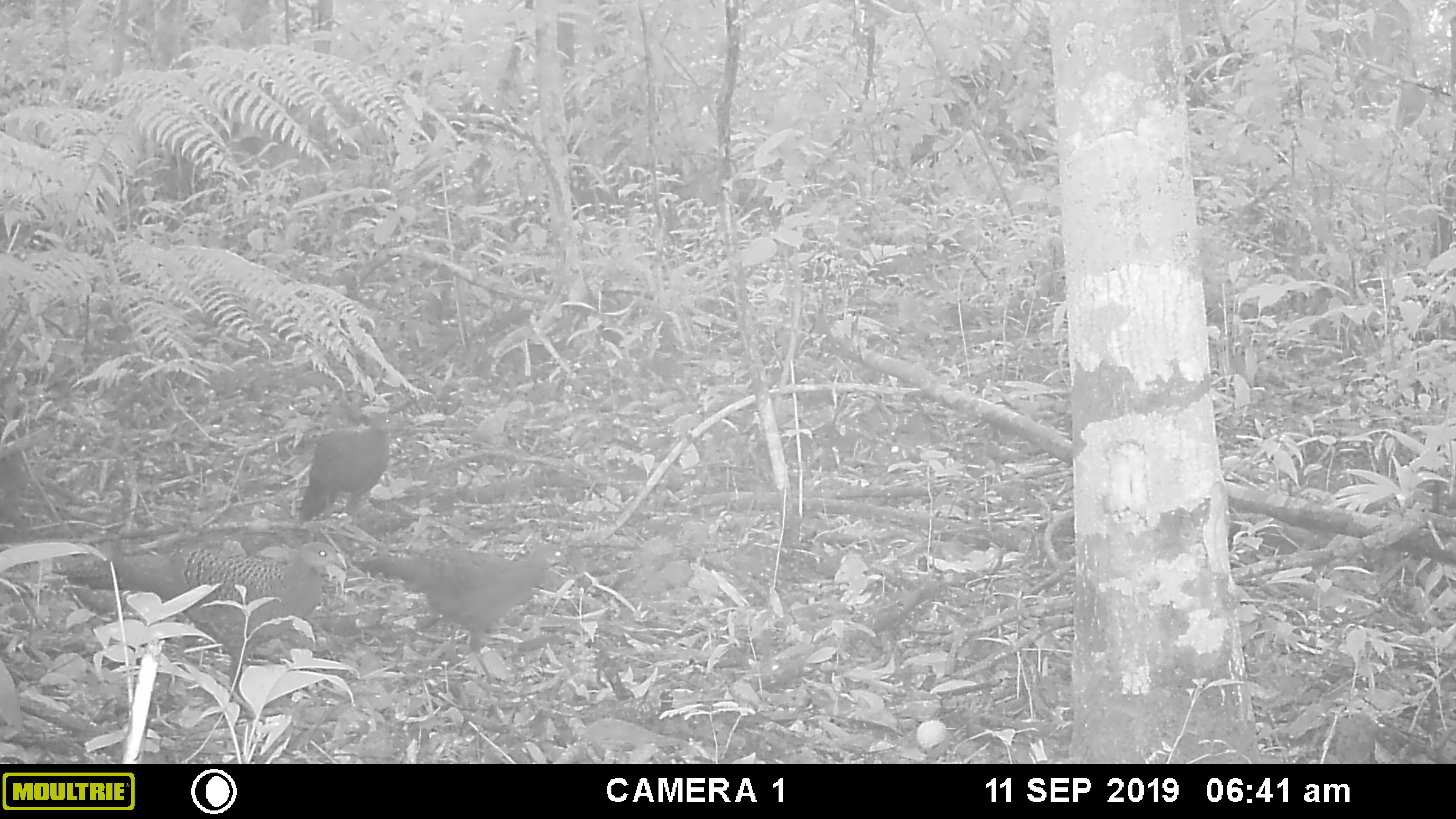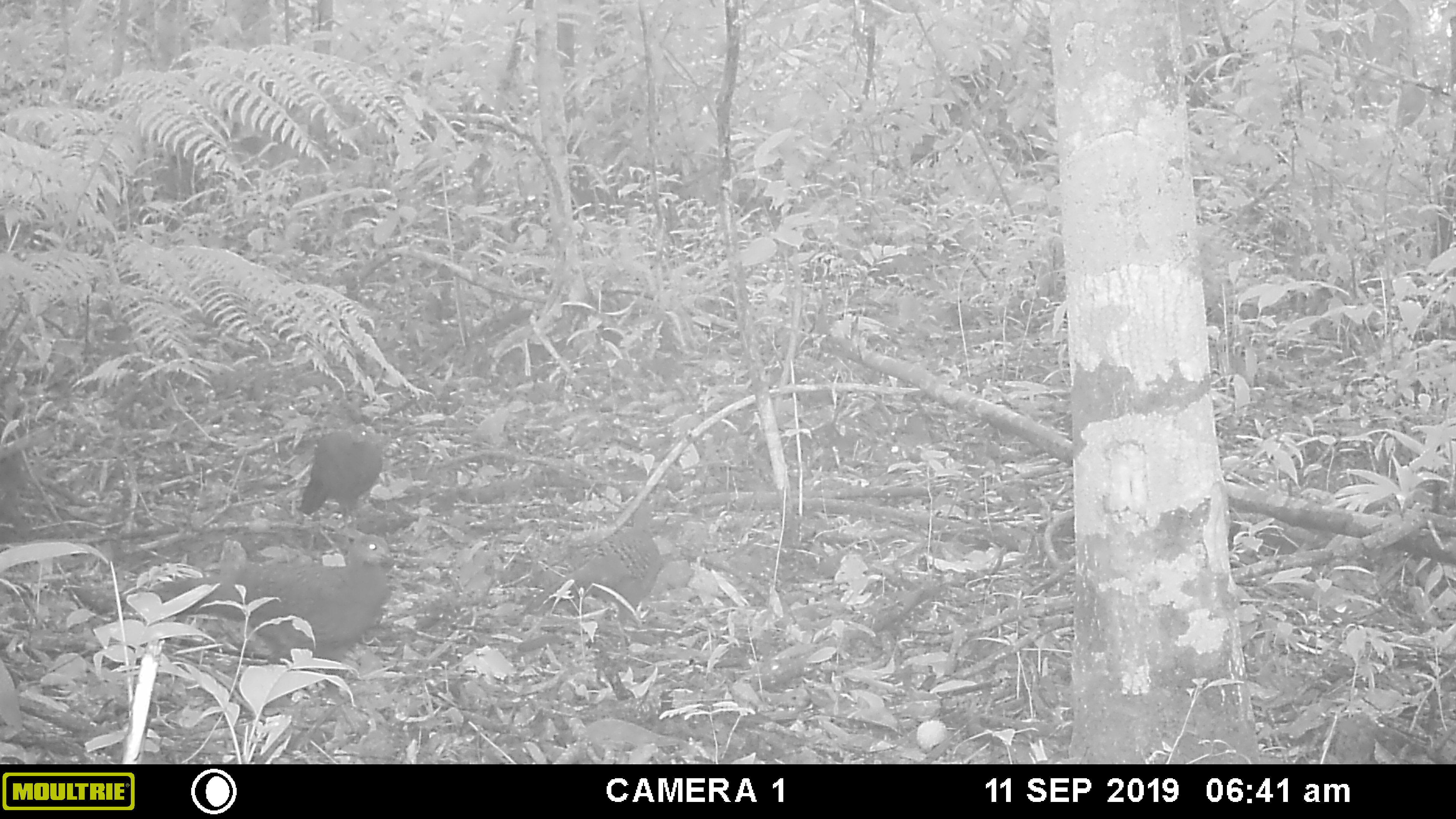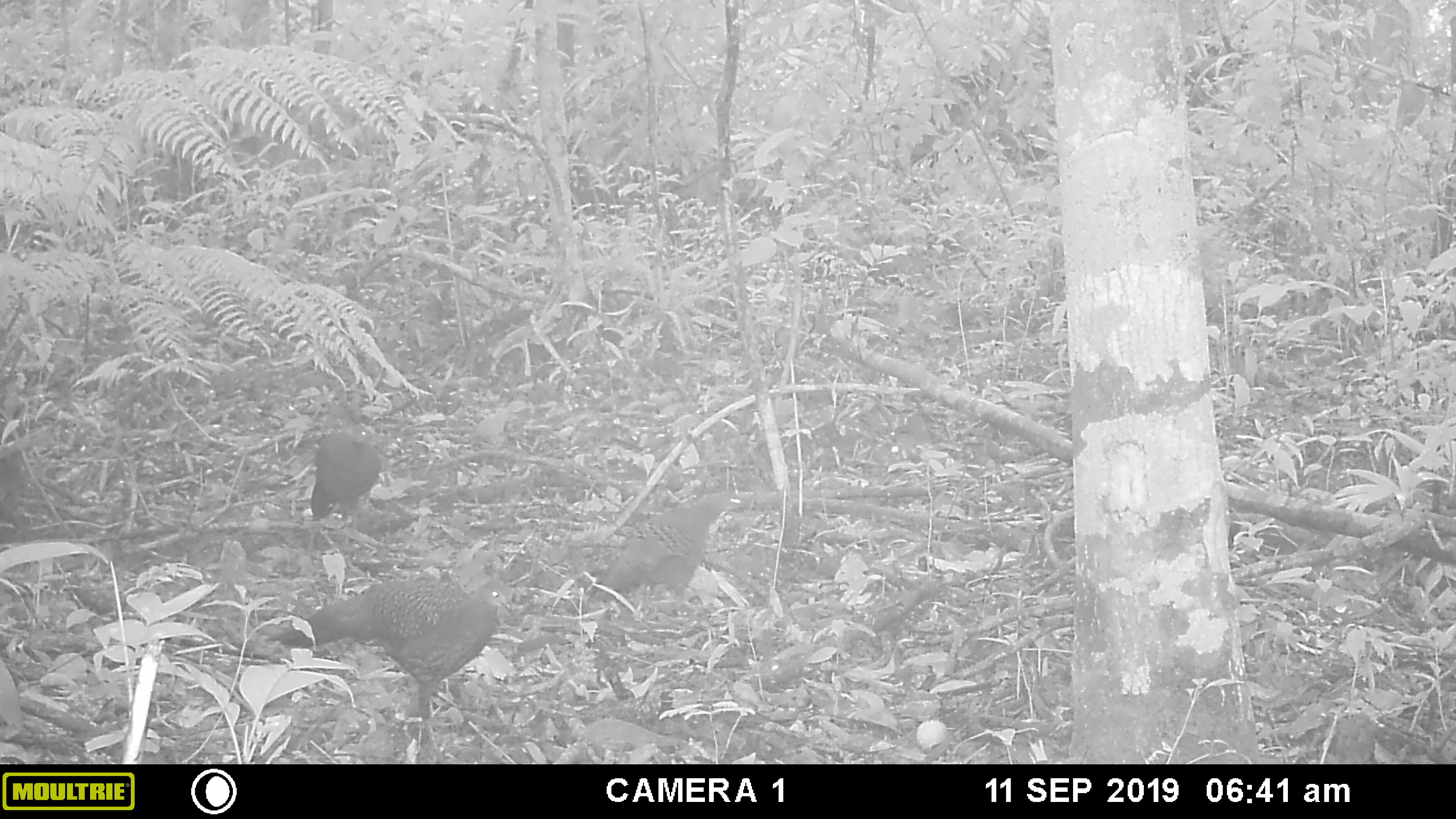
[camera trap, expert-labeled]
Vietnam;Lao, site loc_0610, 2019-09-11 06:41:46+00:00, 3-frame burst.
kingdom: Animalia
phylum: Chordata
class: Aves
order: Galliformes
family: Phasianidae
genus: Polyplectron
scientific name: Polyplectron bicalcaratum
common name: gray peacock-pheasant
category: grey peacock pheasant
Grey peacock pheasant (gray peacock-pheasant) (Polyplectron bicalcaratum). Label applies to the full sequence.